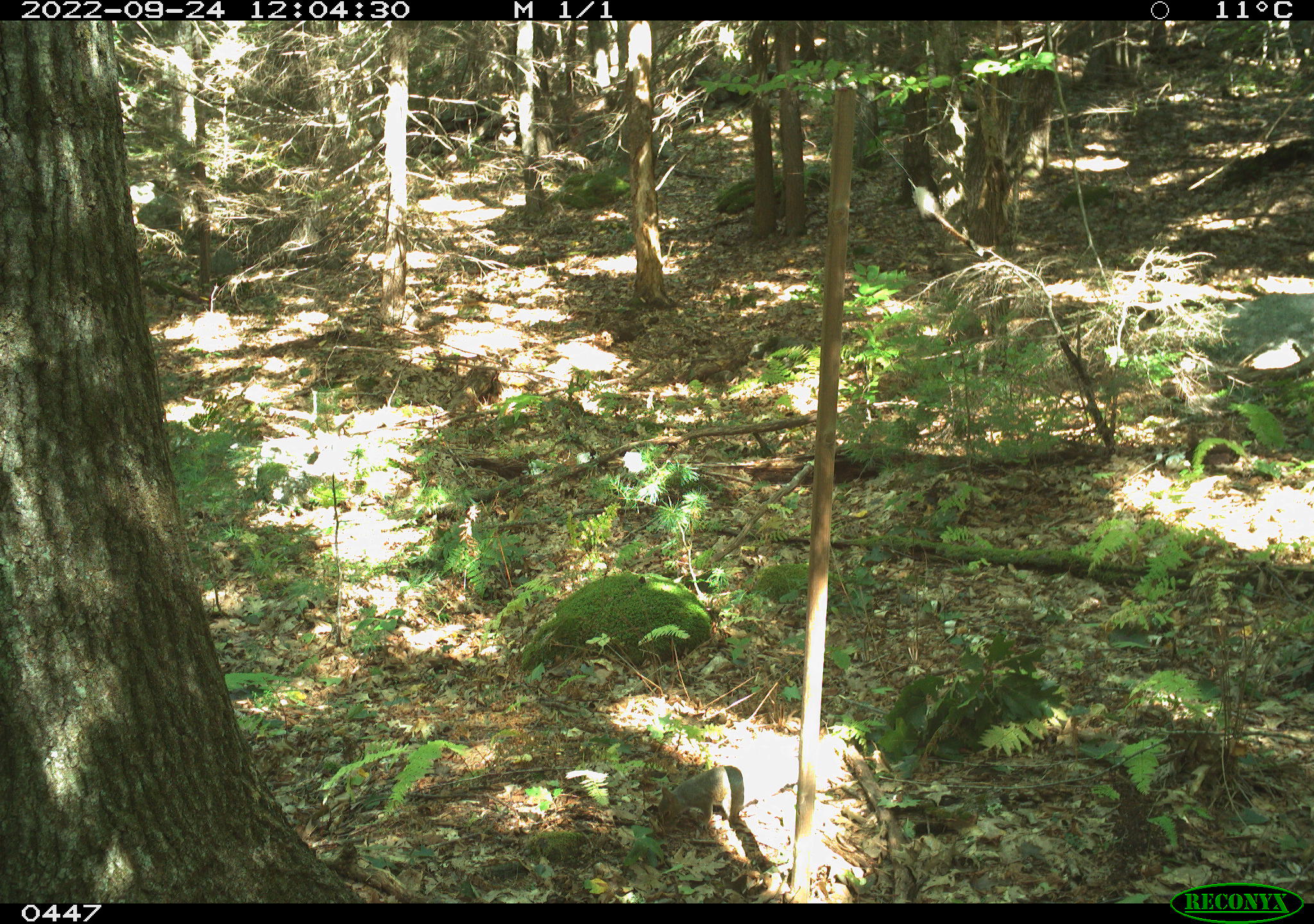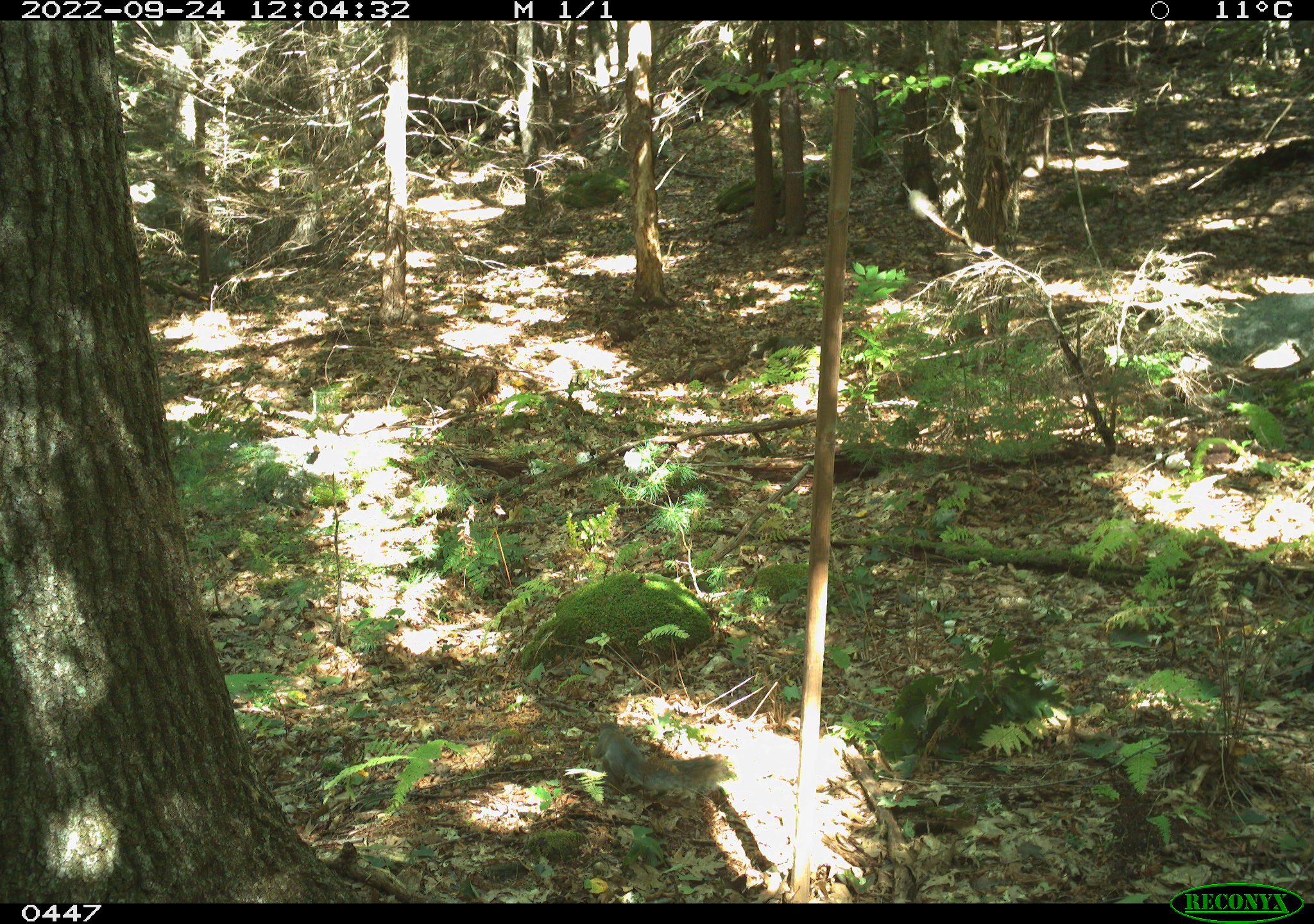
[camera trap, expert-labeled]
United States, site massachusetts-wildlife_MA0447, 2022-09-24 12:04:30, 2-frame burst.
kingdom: Animalia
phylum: Chordata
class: Mammalia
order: Rodentia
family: Sciuridae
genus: Sciurus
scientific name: Sciurus carolinensis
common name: gray squirrel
Gray squirrel (Sciurus carolinensis).